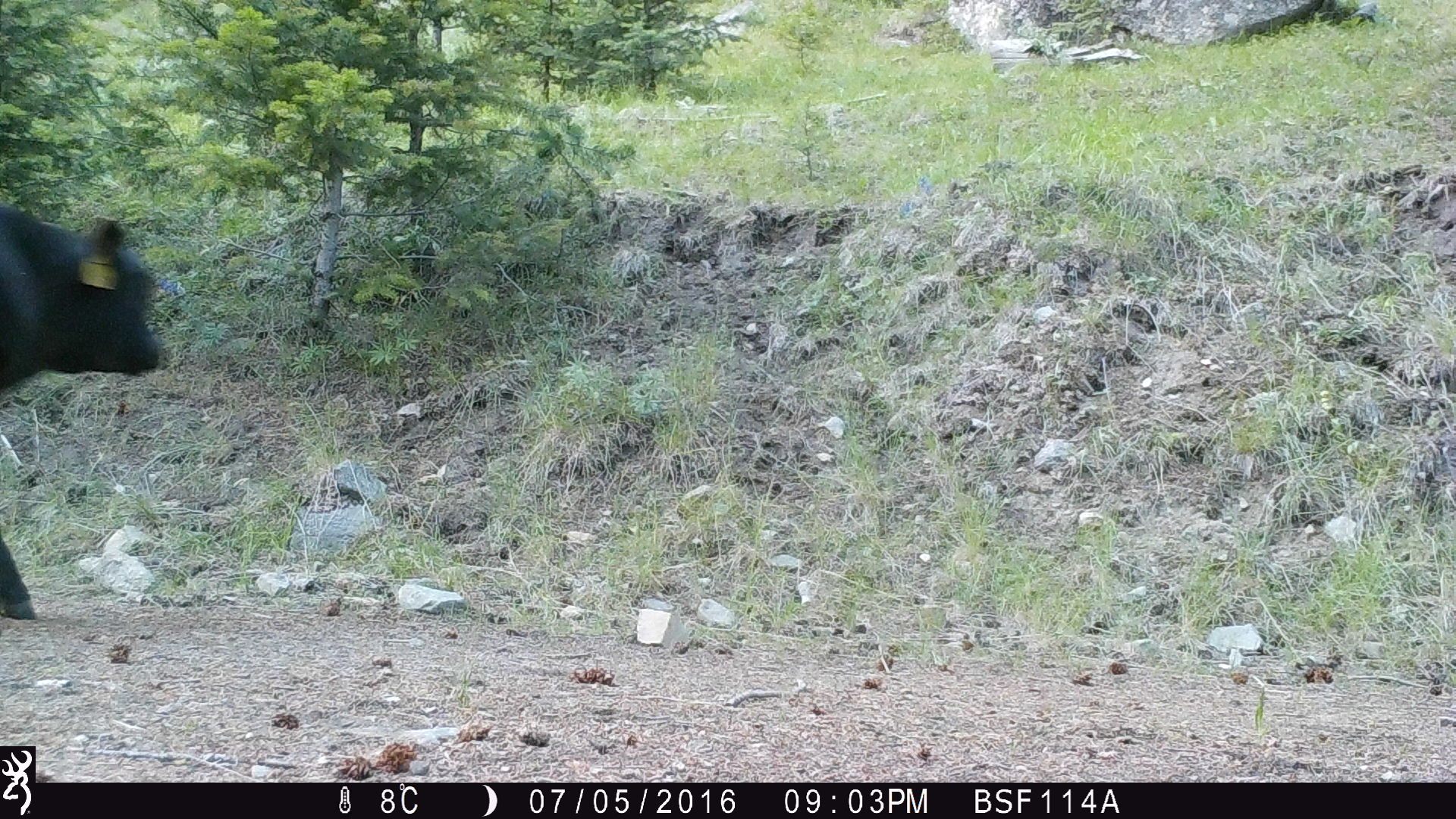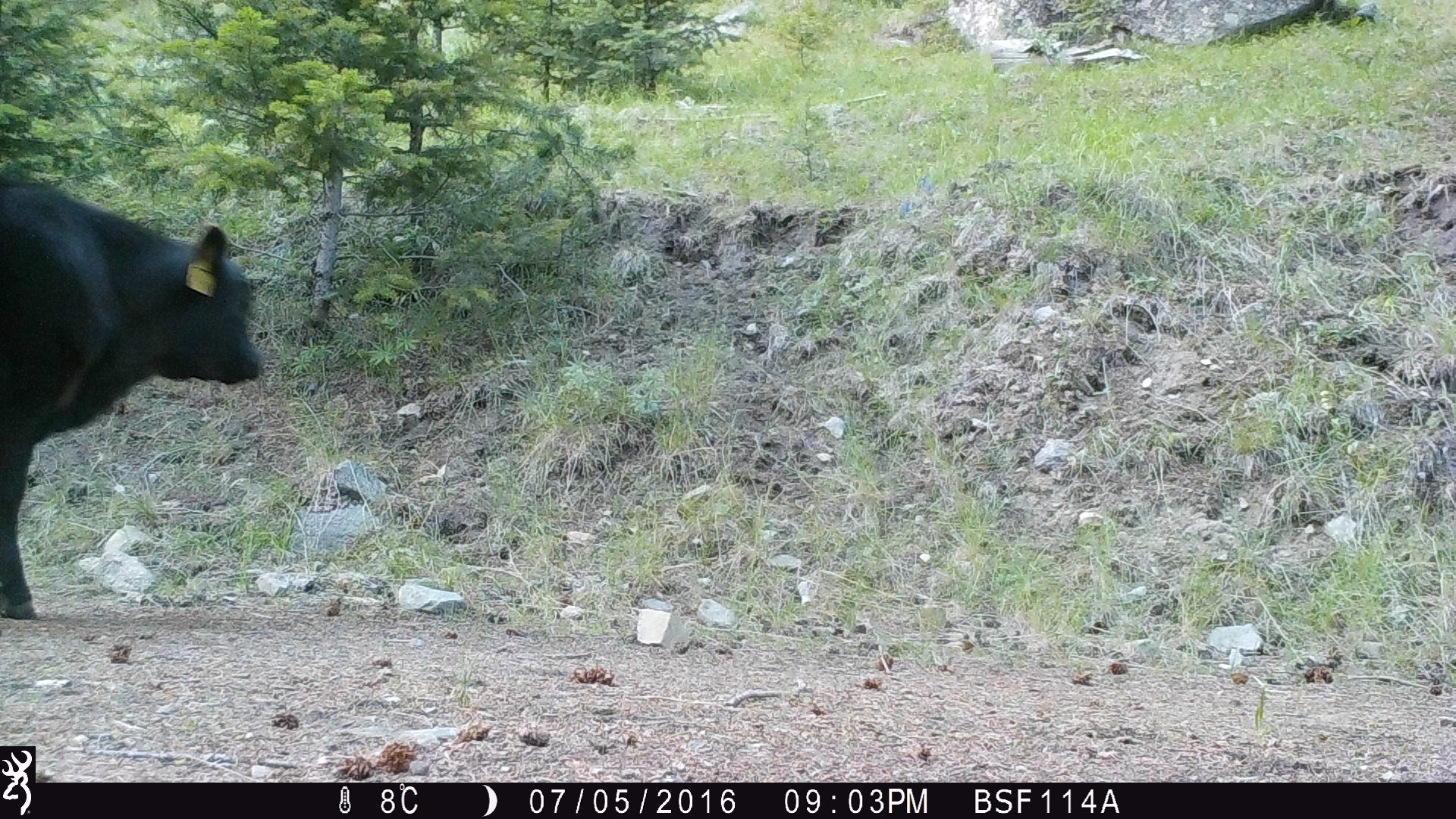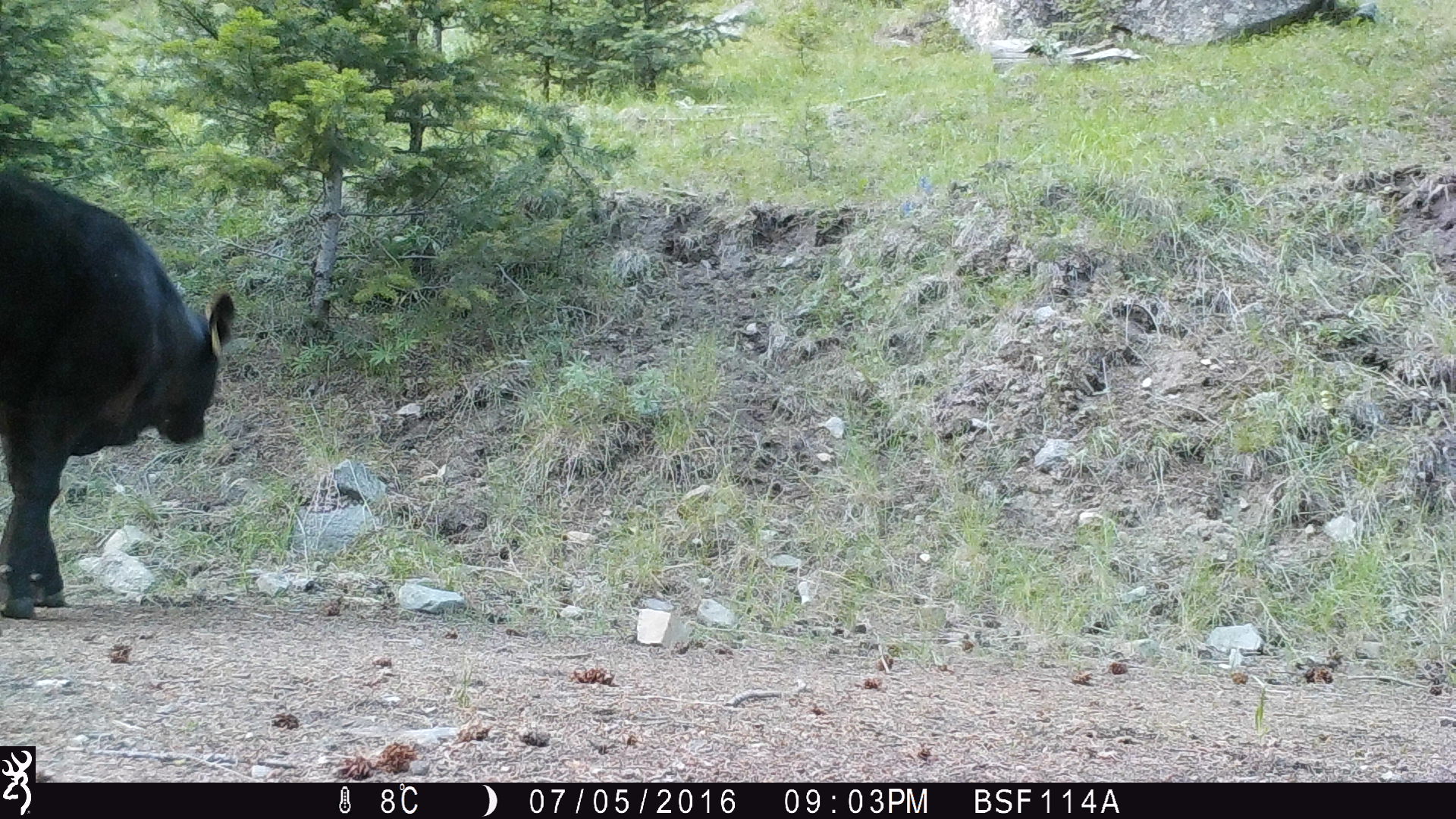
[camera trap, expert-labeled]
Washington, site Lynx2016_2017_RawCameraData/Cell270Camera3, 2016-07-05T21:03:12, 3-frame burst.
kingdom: Animalia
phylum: Chordata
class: Mammalia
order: Artiodactyla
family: Bovidae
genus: Bos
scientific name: Bos taurus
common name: domestic cattle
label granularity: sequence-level